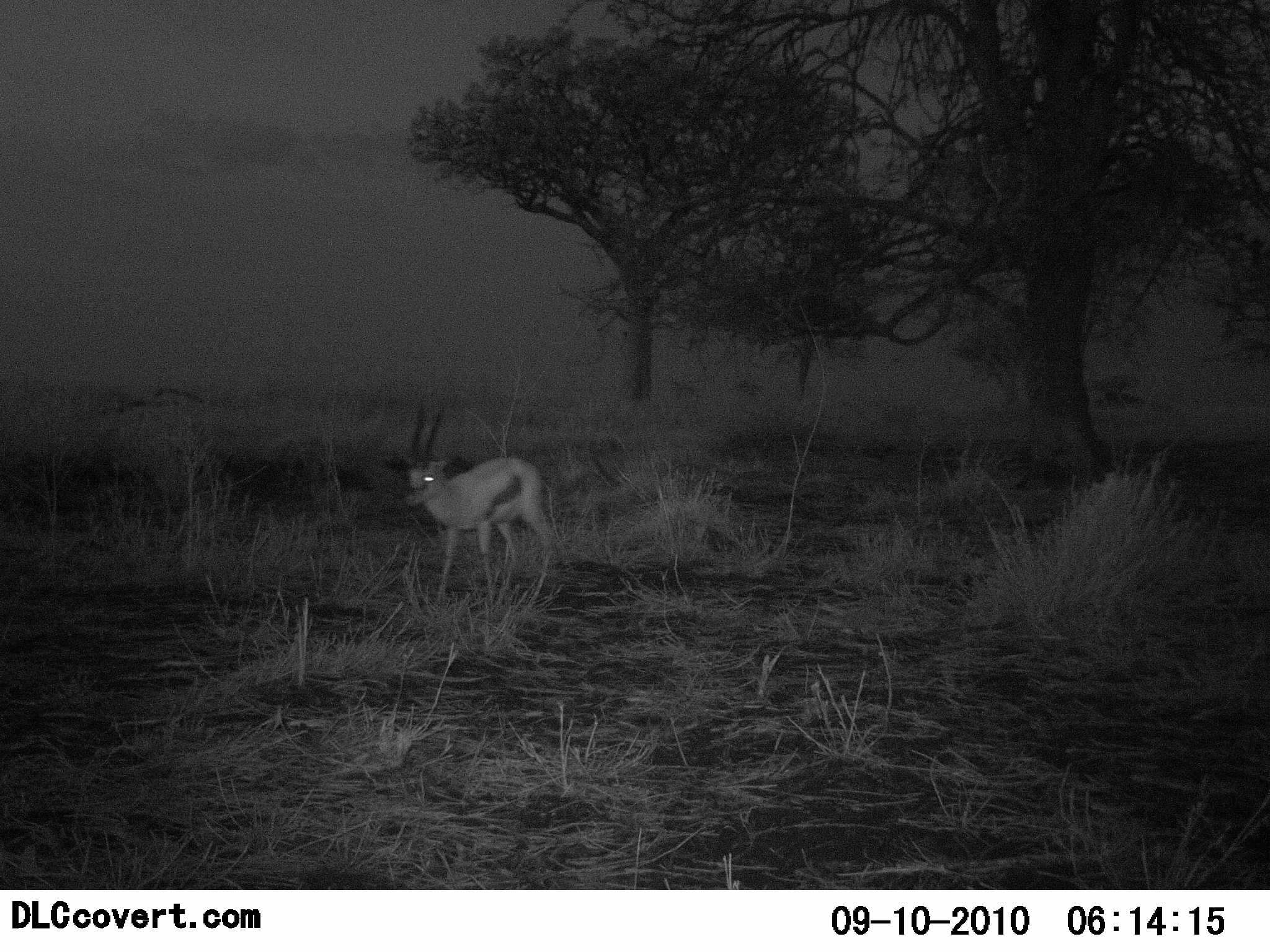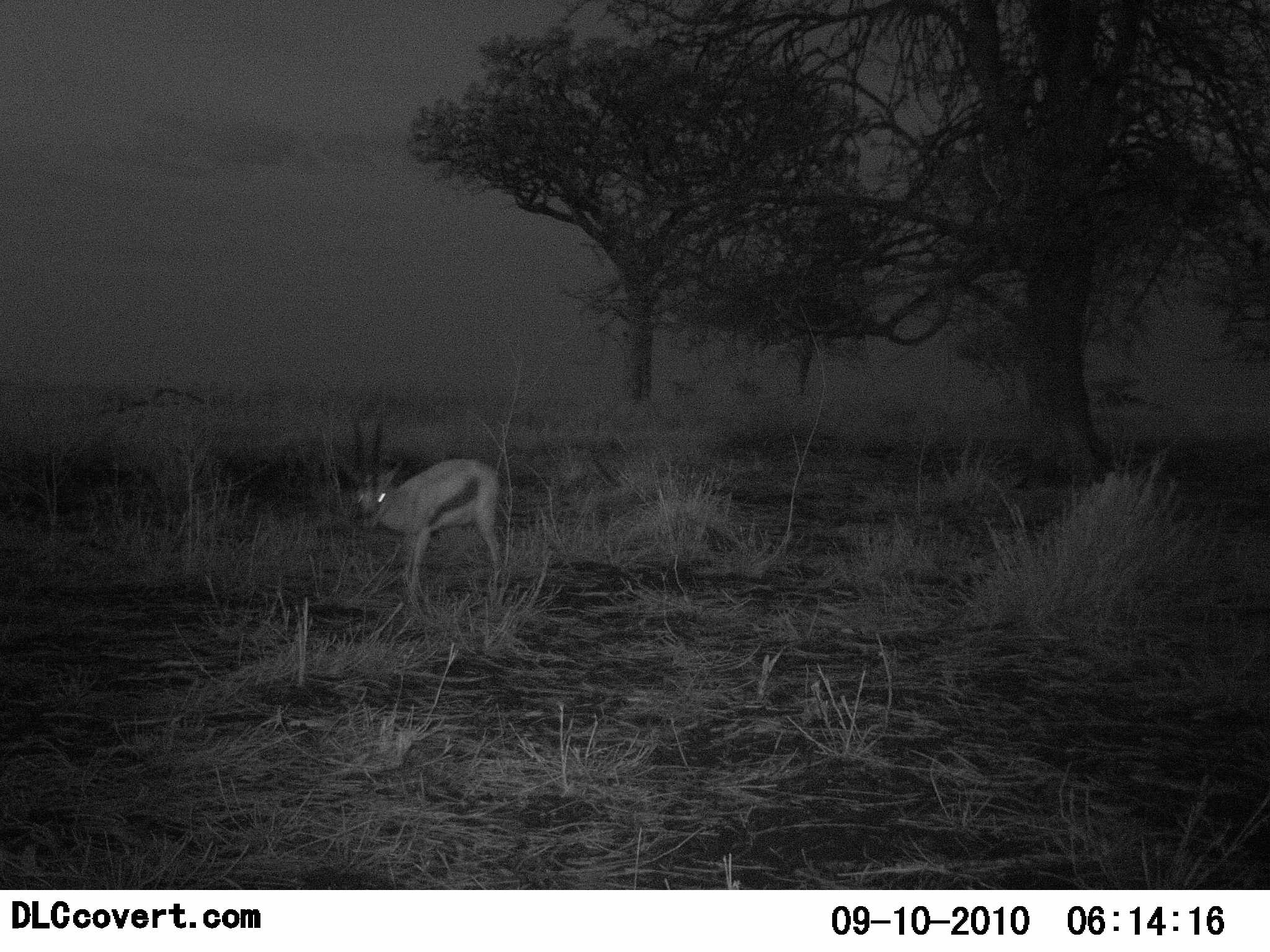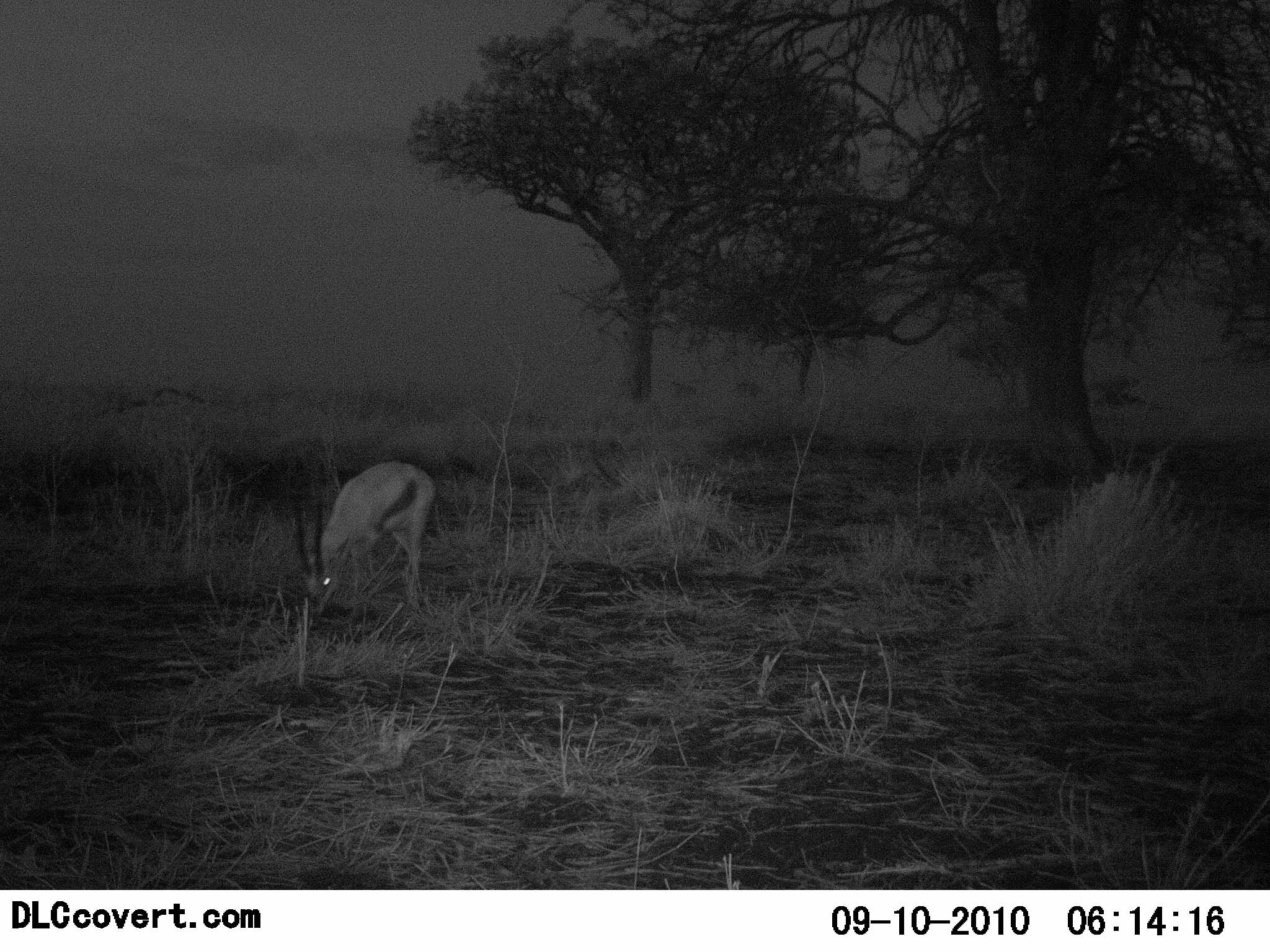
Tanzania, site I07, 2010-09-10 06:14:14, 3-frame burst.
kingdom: Animalia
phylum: Chordata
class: Mammalia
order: Artiodactyla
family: Bovidae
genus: Eudorcas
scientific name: Eudorcas thomsonii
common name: thomson's gazelle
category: gazellethomsons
Gazellethomsons (thomson's gazelle) (Eudorcas thomsonii), count 1. Behavior (volunteer vote fractions): standing 31%, resting 0%, moving 77%, interacting 0%. Young present (vote fraction): 0%. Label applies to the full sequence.